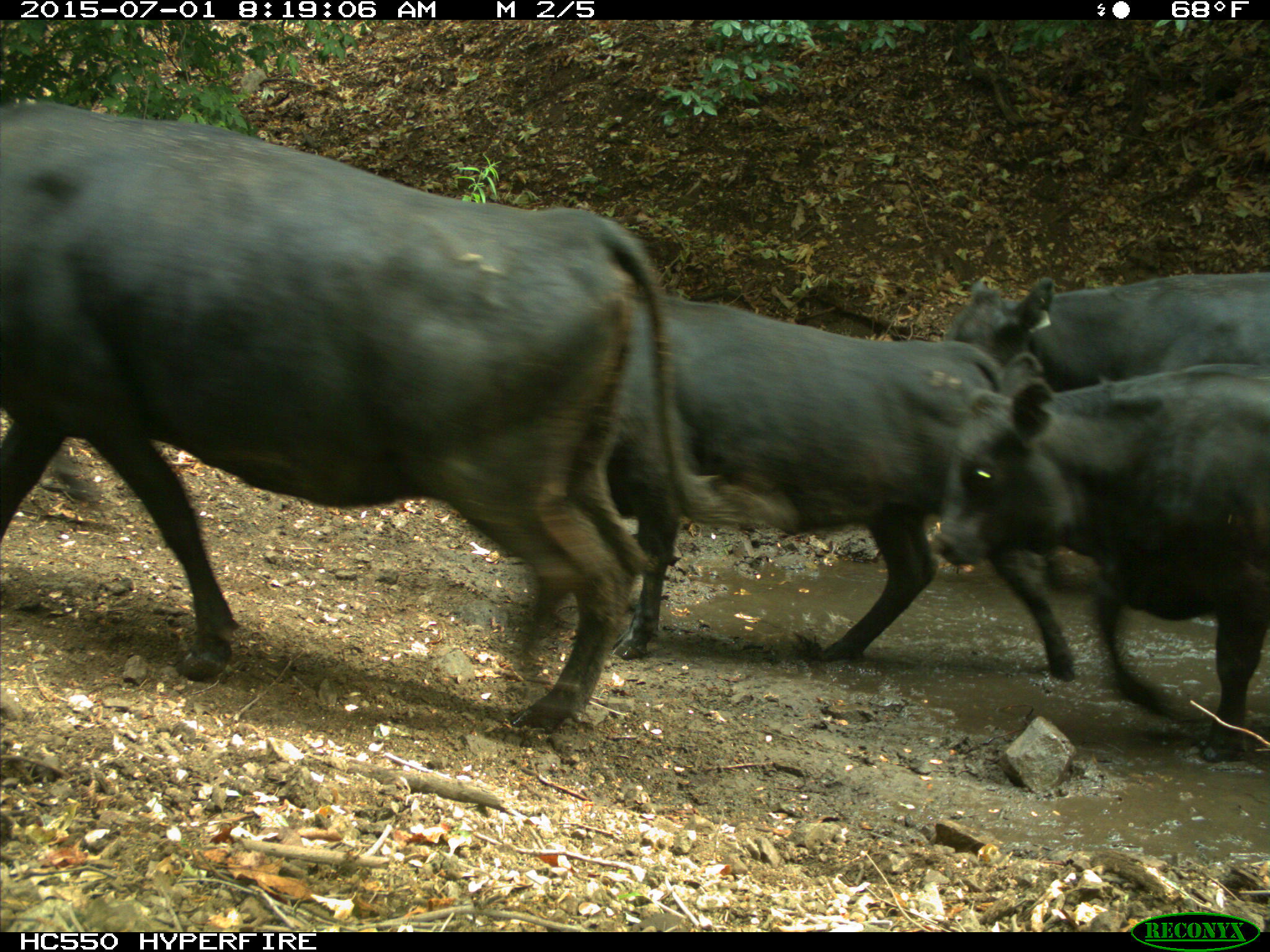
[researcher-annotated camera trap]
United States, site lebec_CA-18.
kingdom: Animalia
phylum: Chordata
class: Mammalia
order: Artiodactyla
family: Bovidae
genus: Bos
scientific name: Bos taurus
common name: domestic cow